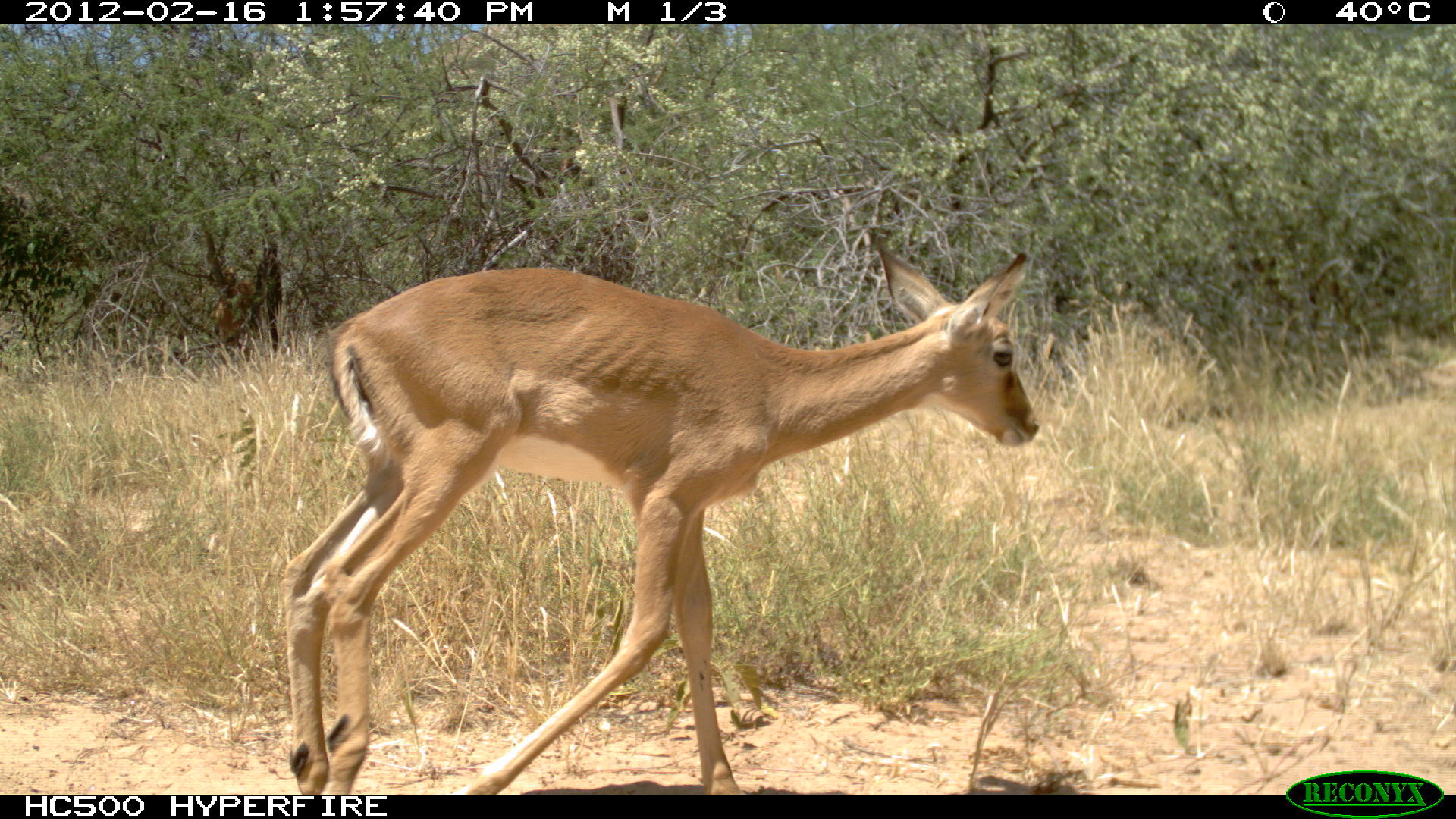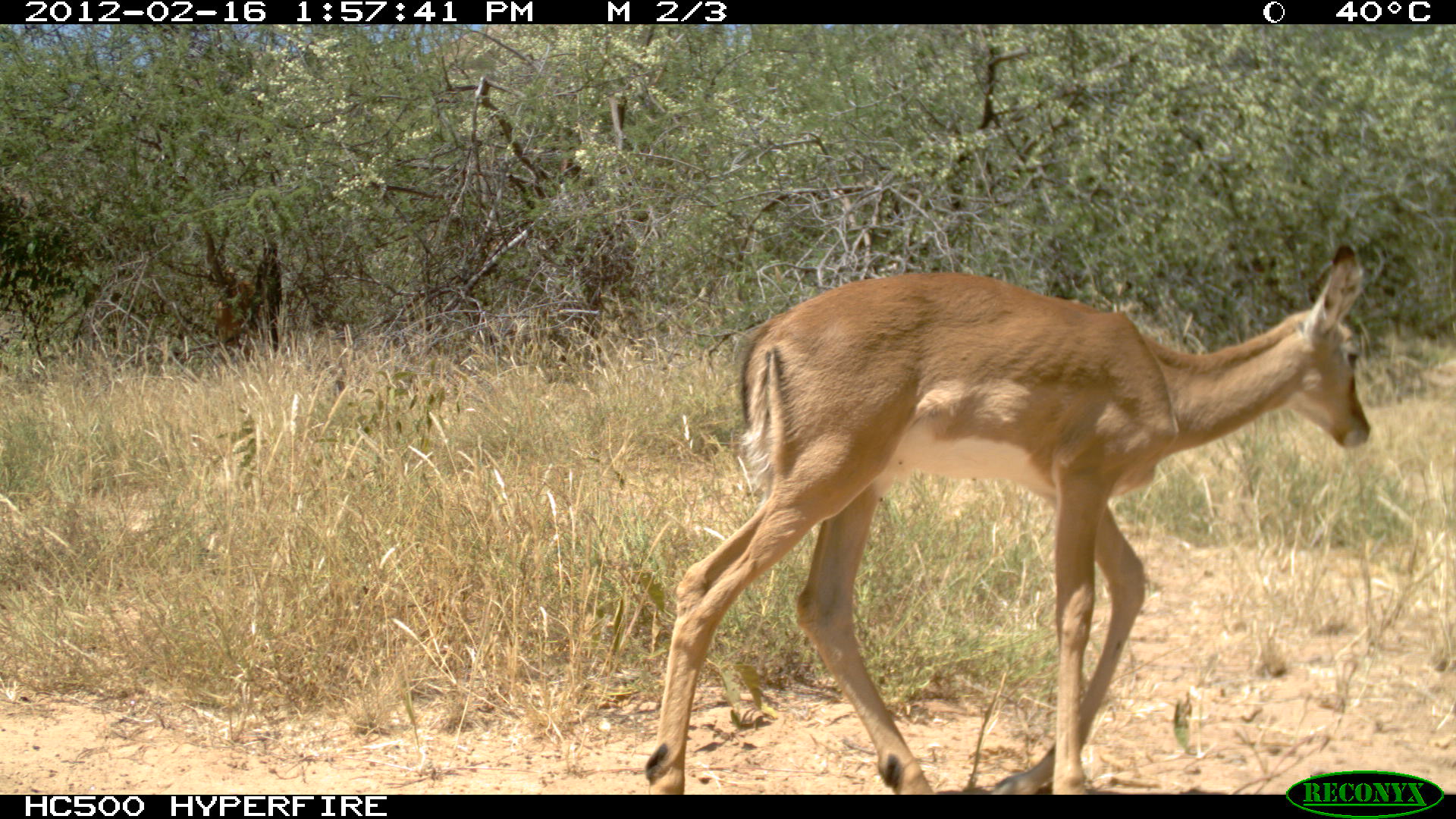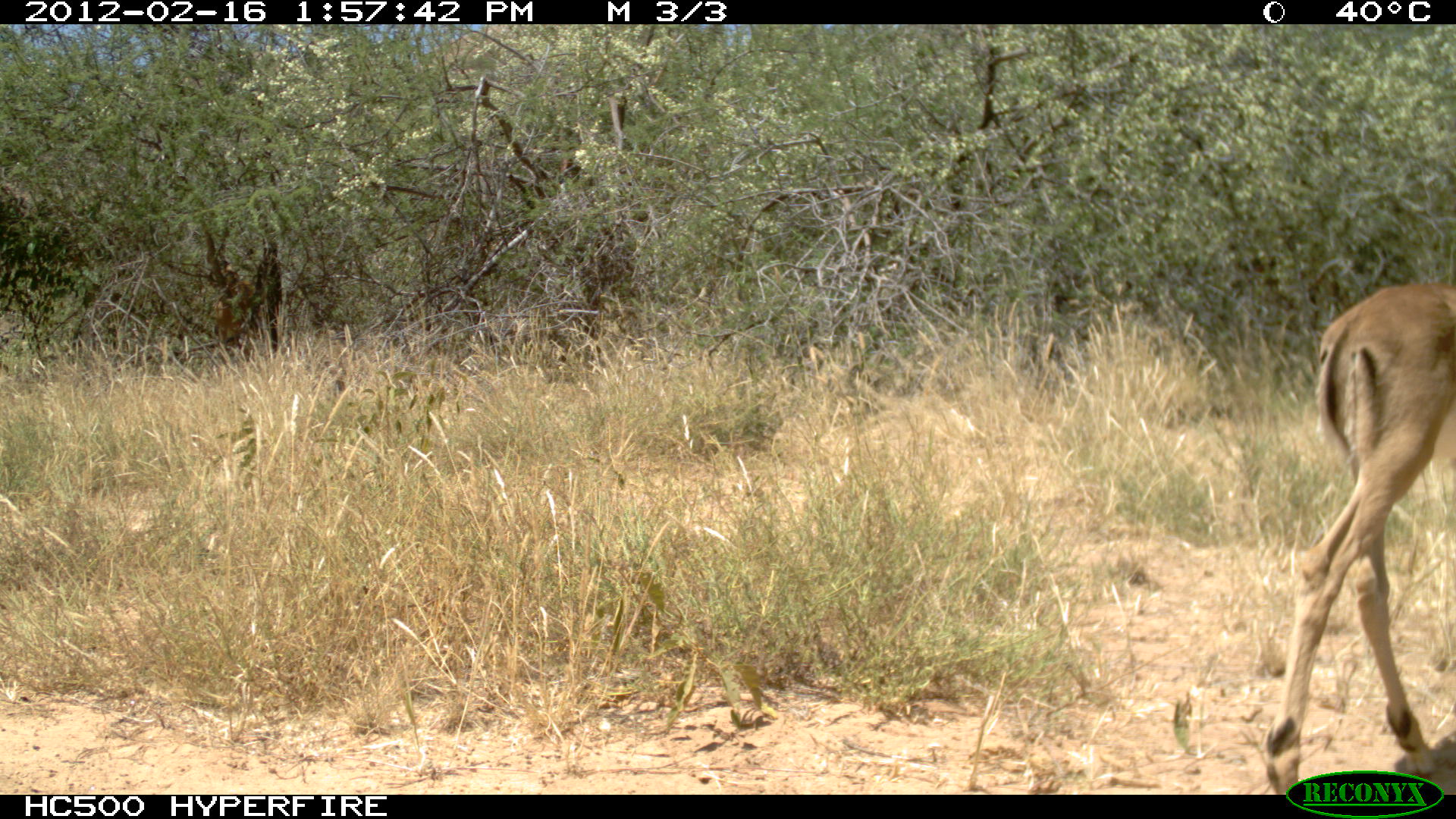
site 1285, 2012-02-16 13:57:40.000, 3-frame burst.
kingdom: Animalia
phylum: Chordata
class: Mammalia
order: Artiodactyla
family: Bovidae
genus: Aepyceros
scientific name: Aepyceros melampus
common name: impala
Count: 1.